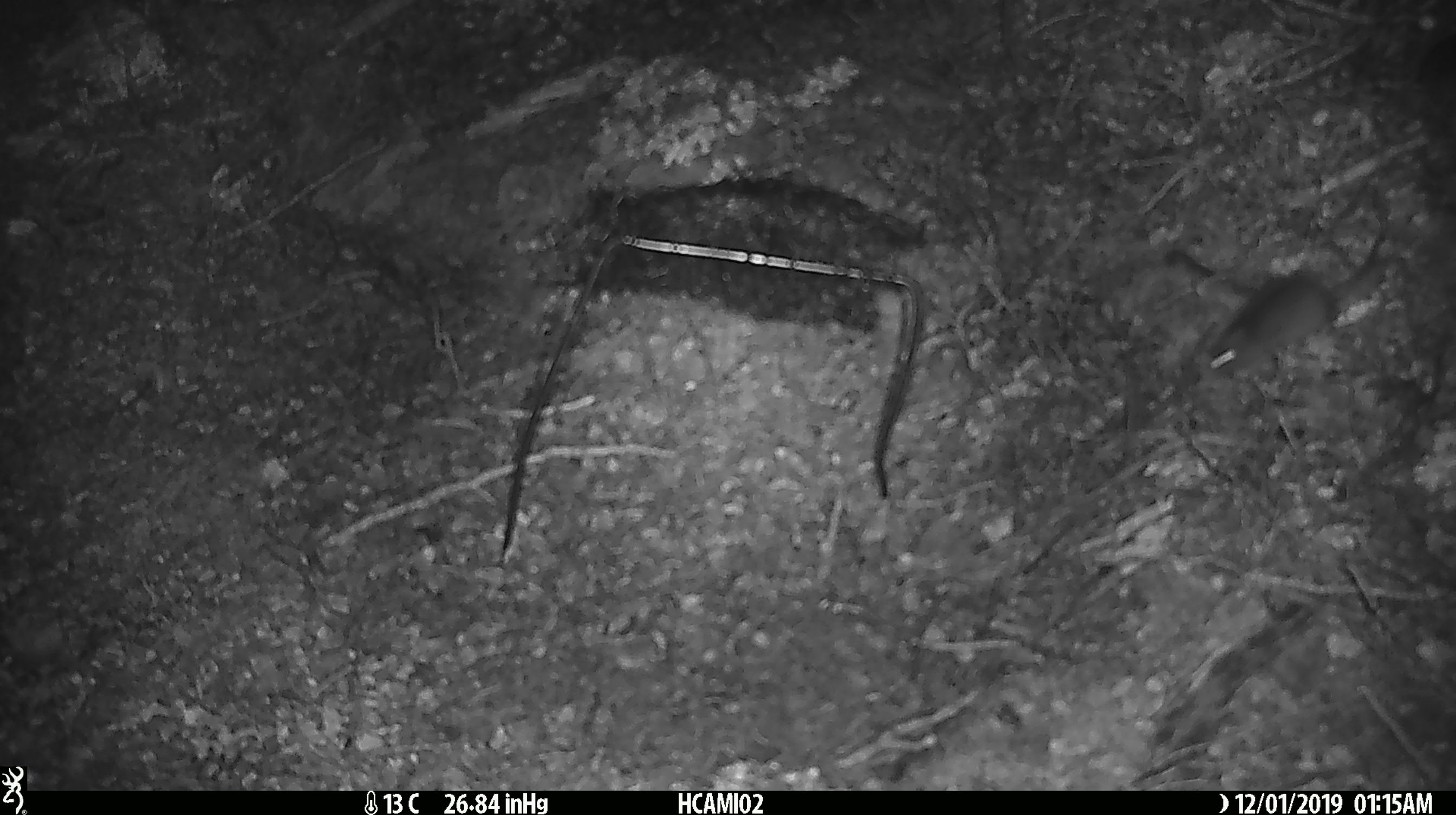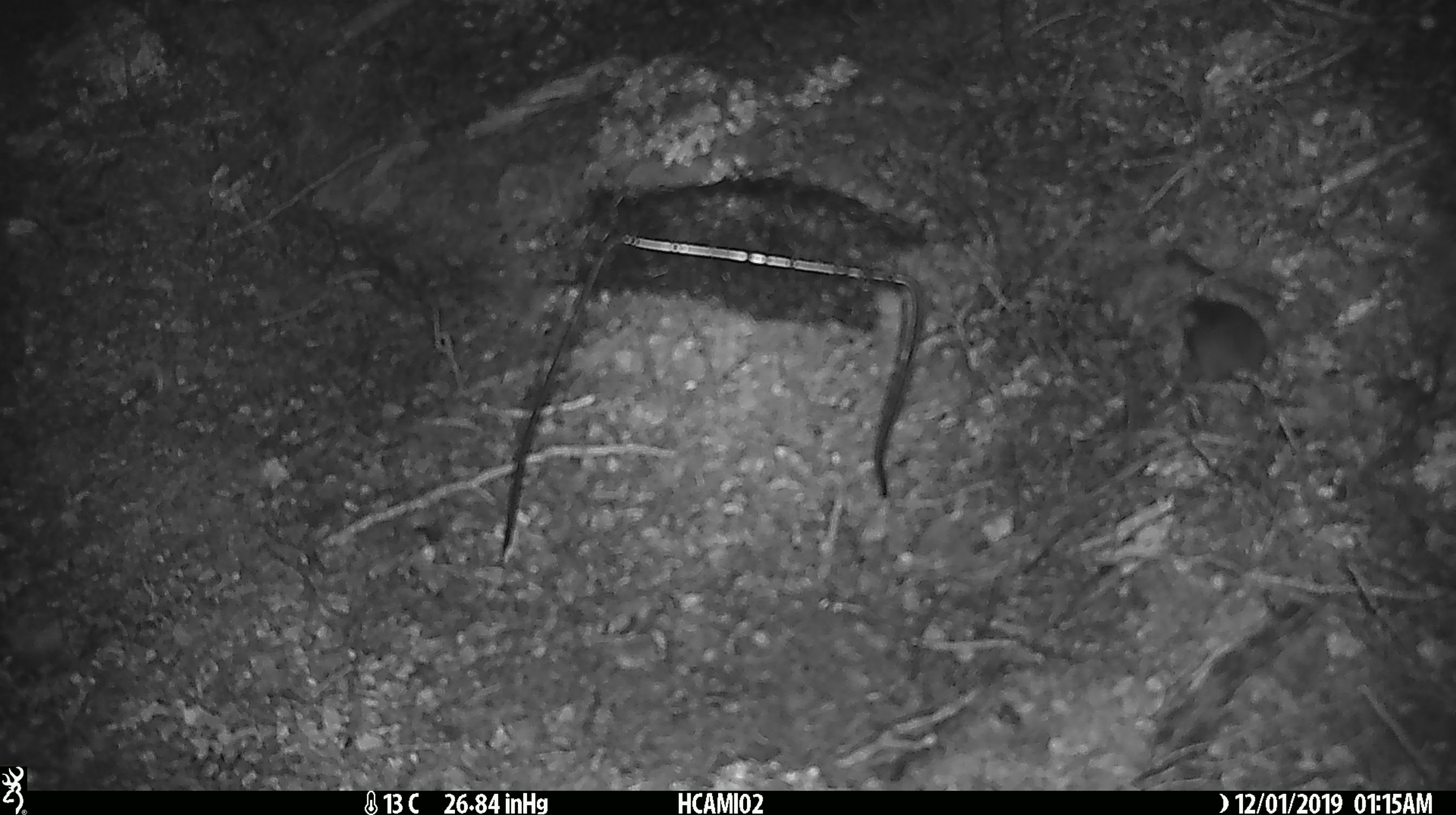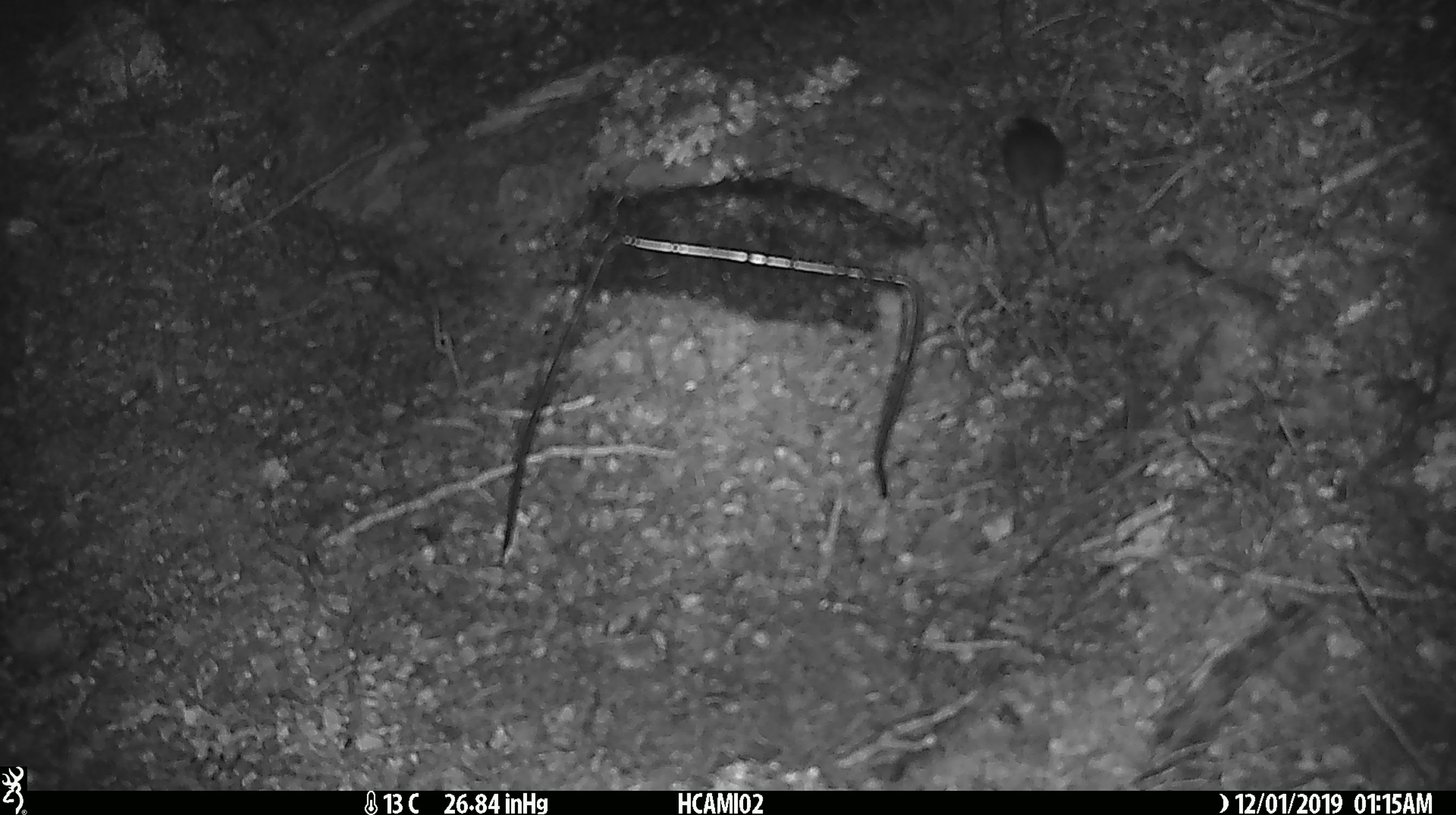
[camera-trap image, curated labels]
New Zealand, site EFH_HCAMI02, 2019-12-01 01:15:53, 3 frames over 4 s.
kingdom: Animalia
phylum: Chordata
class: Mammalia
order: Rodentia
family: Muridae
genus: Mus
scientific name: Mus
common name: mouse